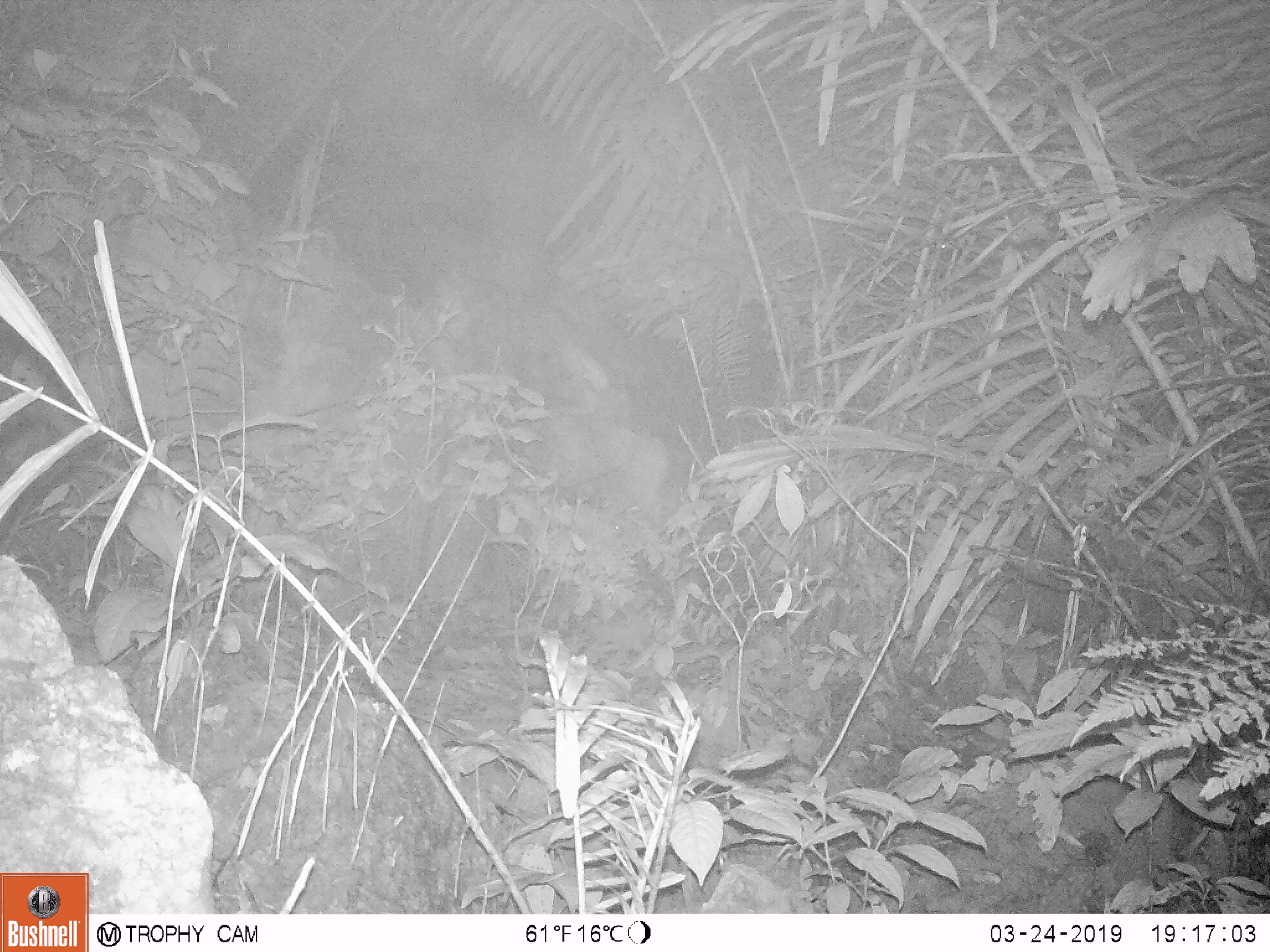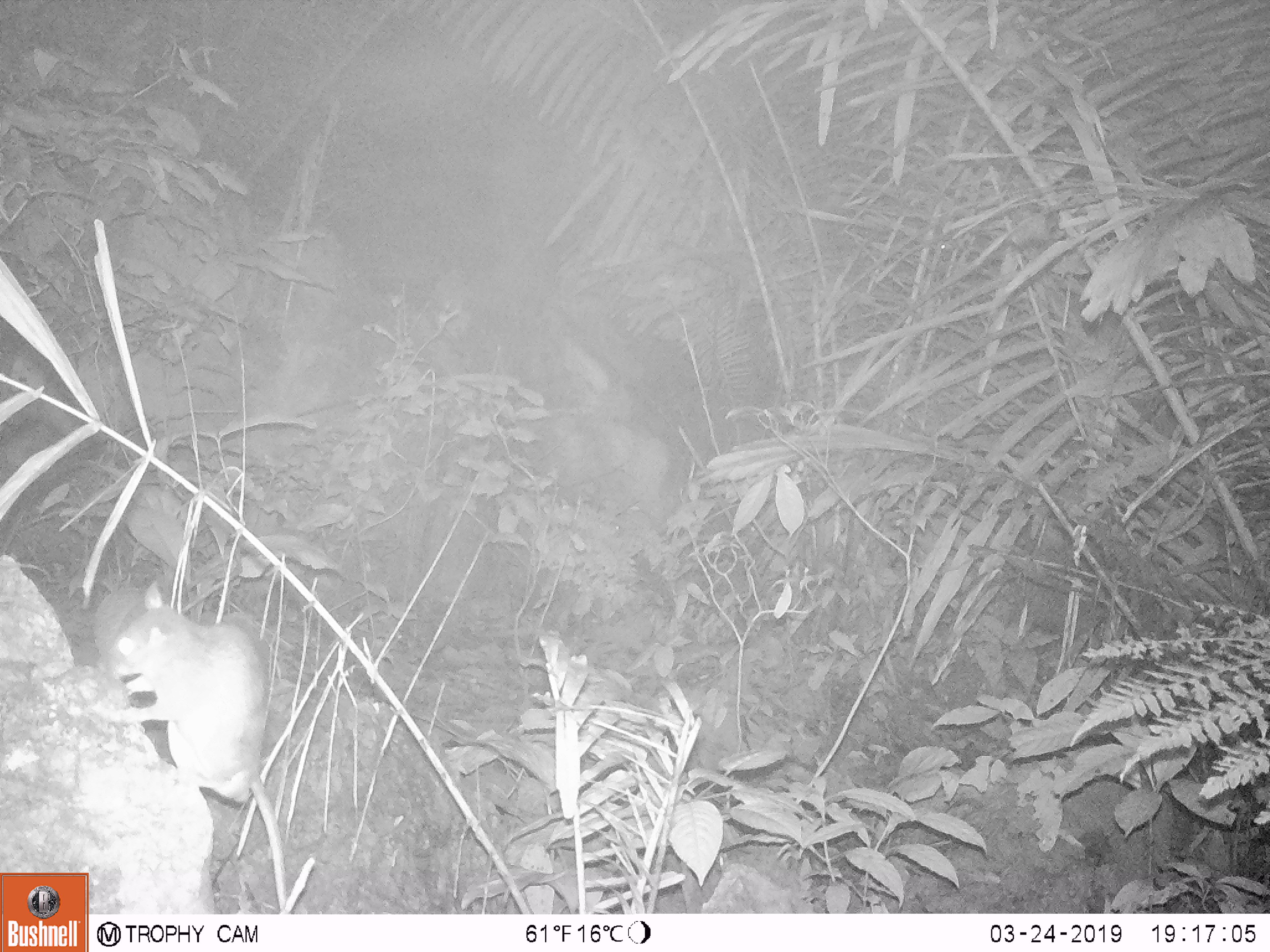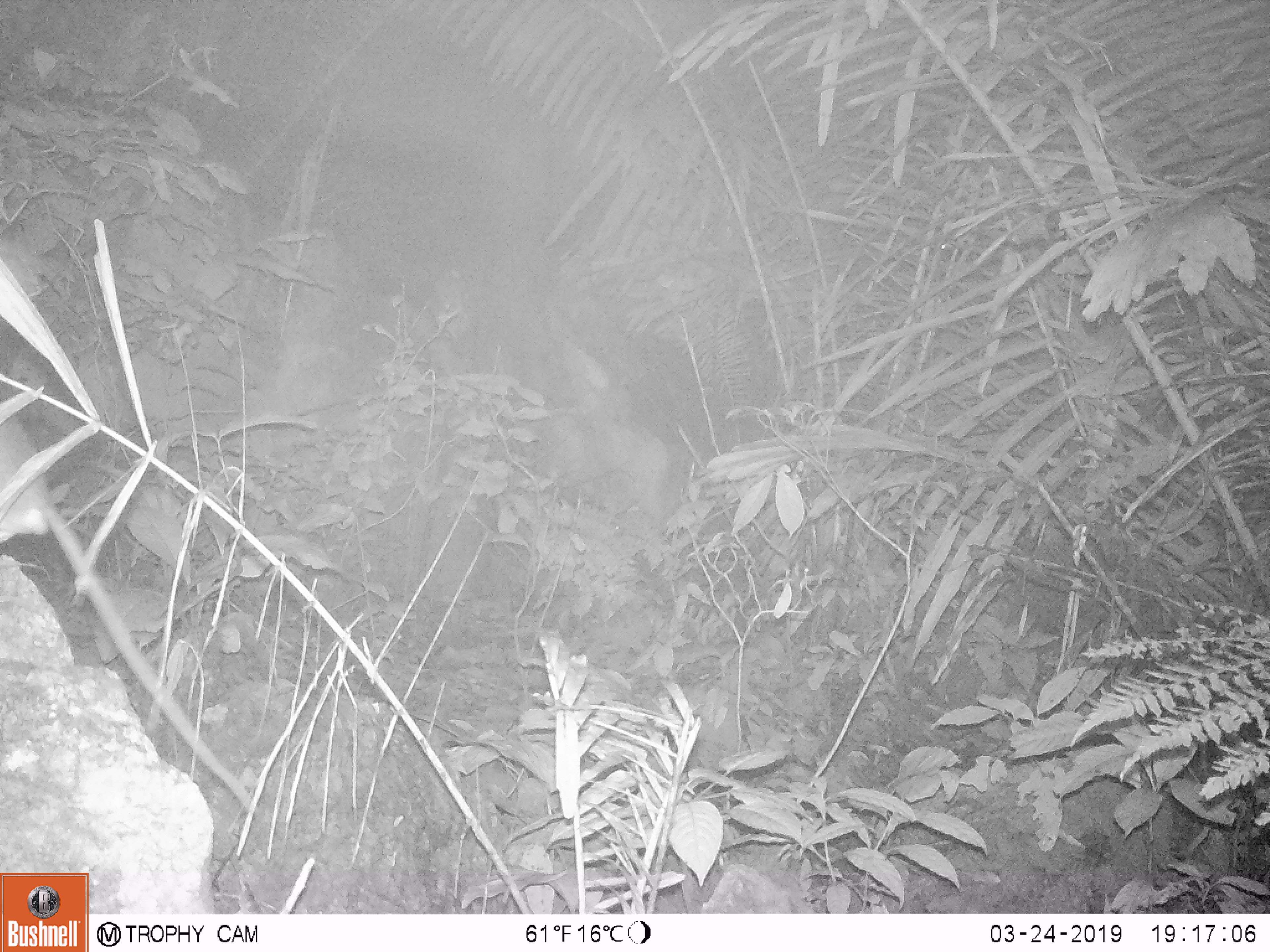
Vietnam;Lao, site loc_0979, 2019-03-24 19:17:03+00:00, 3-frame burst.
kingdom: Animalia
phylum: Chordata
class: Mammalia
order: Rodentia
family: Muridae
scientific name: Muridae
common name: old-world mice and rats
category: unidentified murid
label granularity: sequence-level